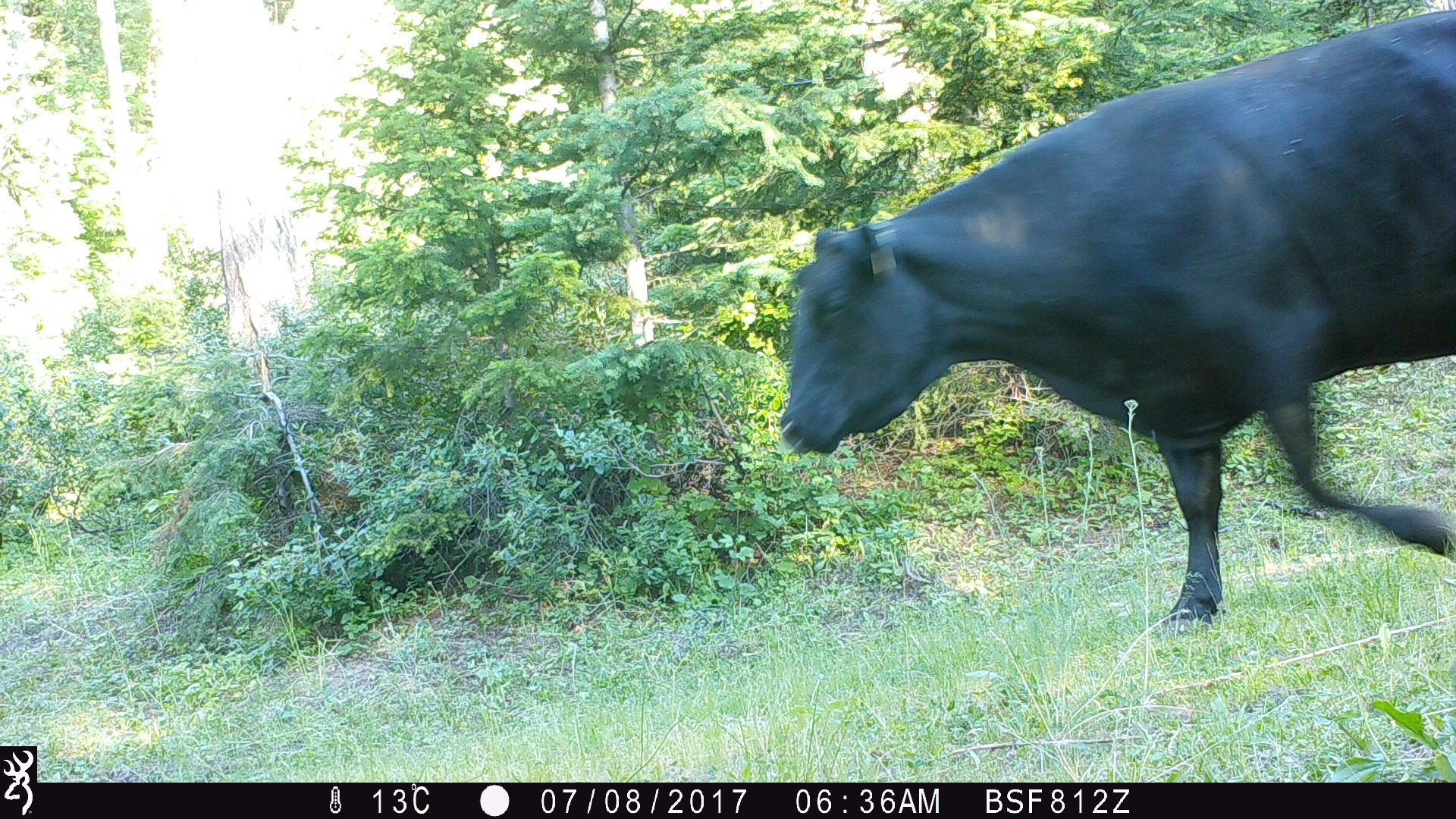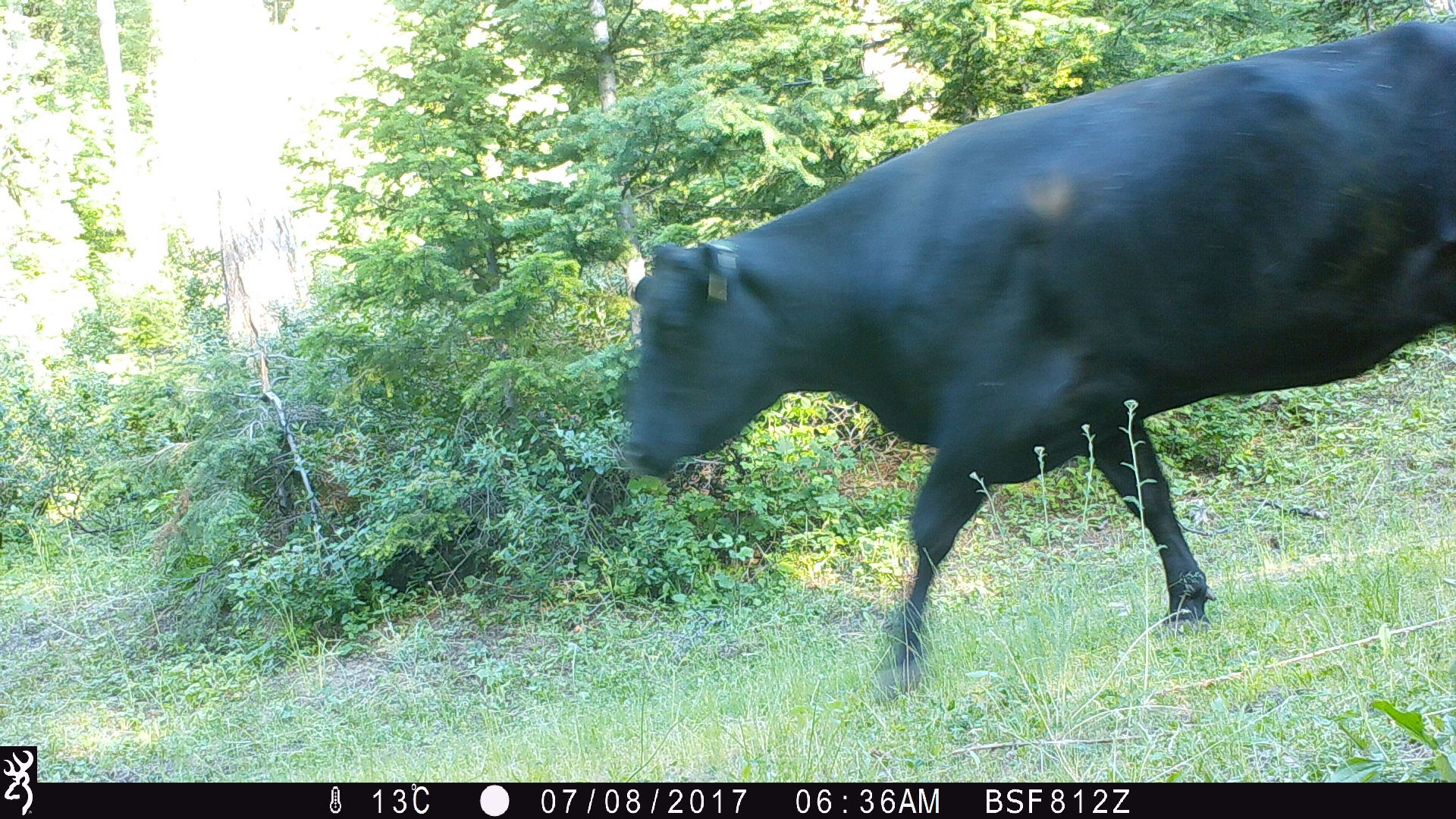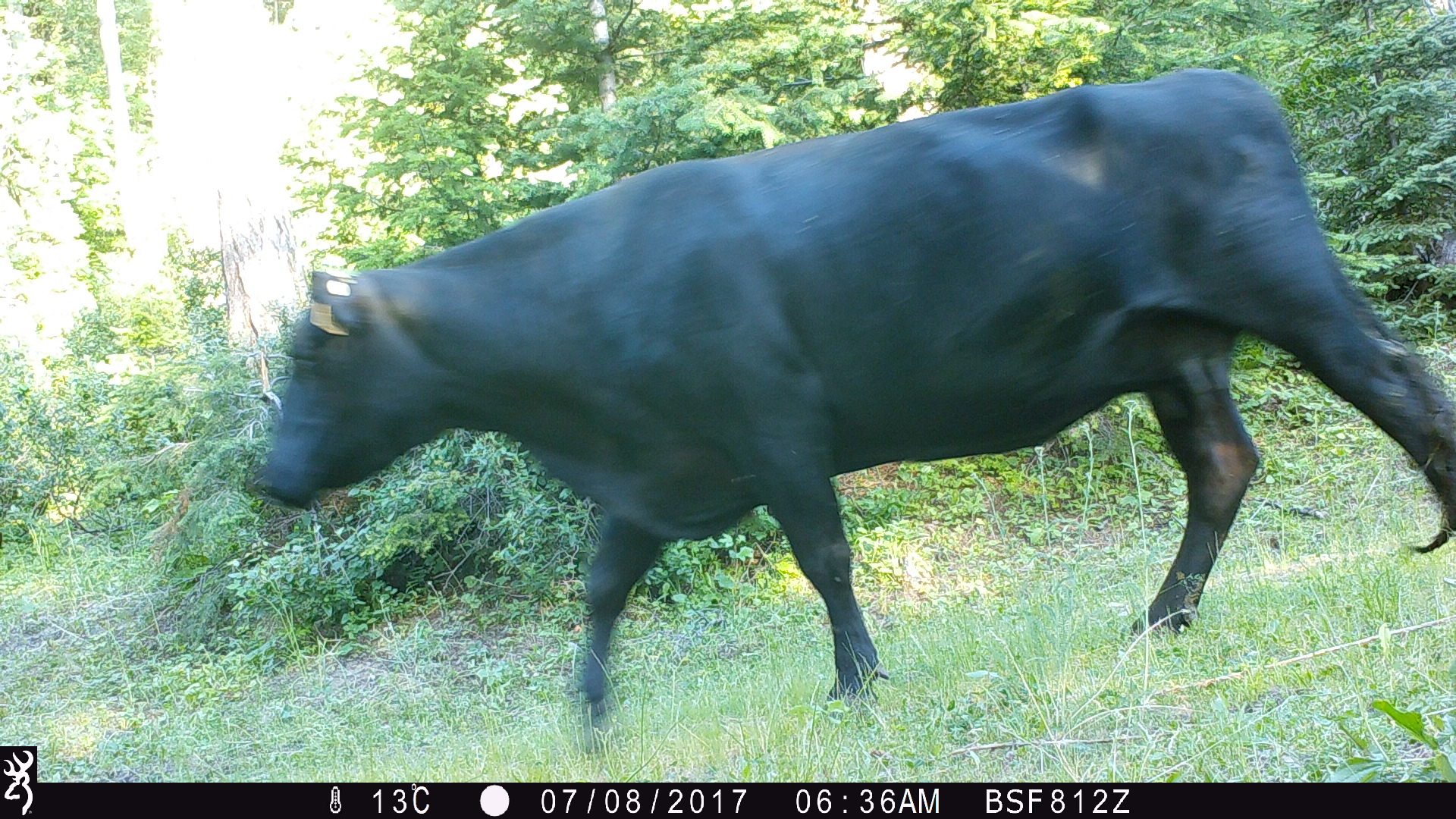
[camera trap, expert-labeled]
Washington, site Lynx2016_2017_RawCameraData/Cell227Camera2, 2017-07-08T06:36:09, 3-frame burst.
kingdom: Animalia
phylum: Chordata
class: Mammalia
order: Artiodactyla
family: Bovidae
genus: Bos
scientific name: Bos taurus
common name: domestic cattle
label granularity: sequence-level